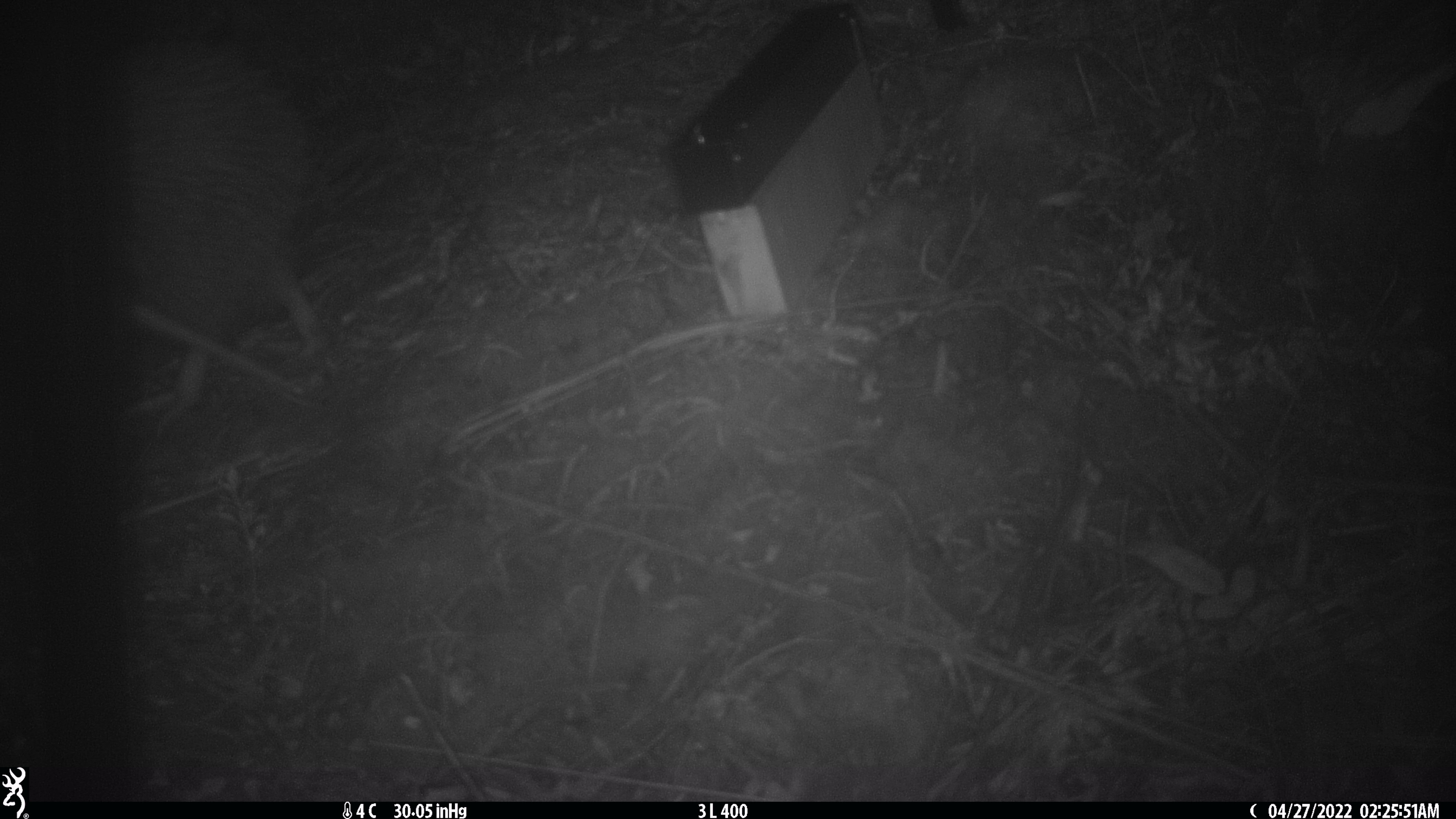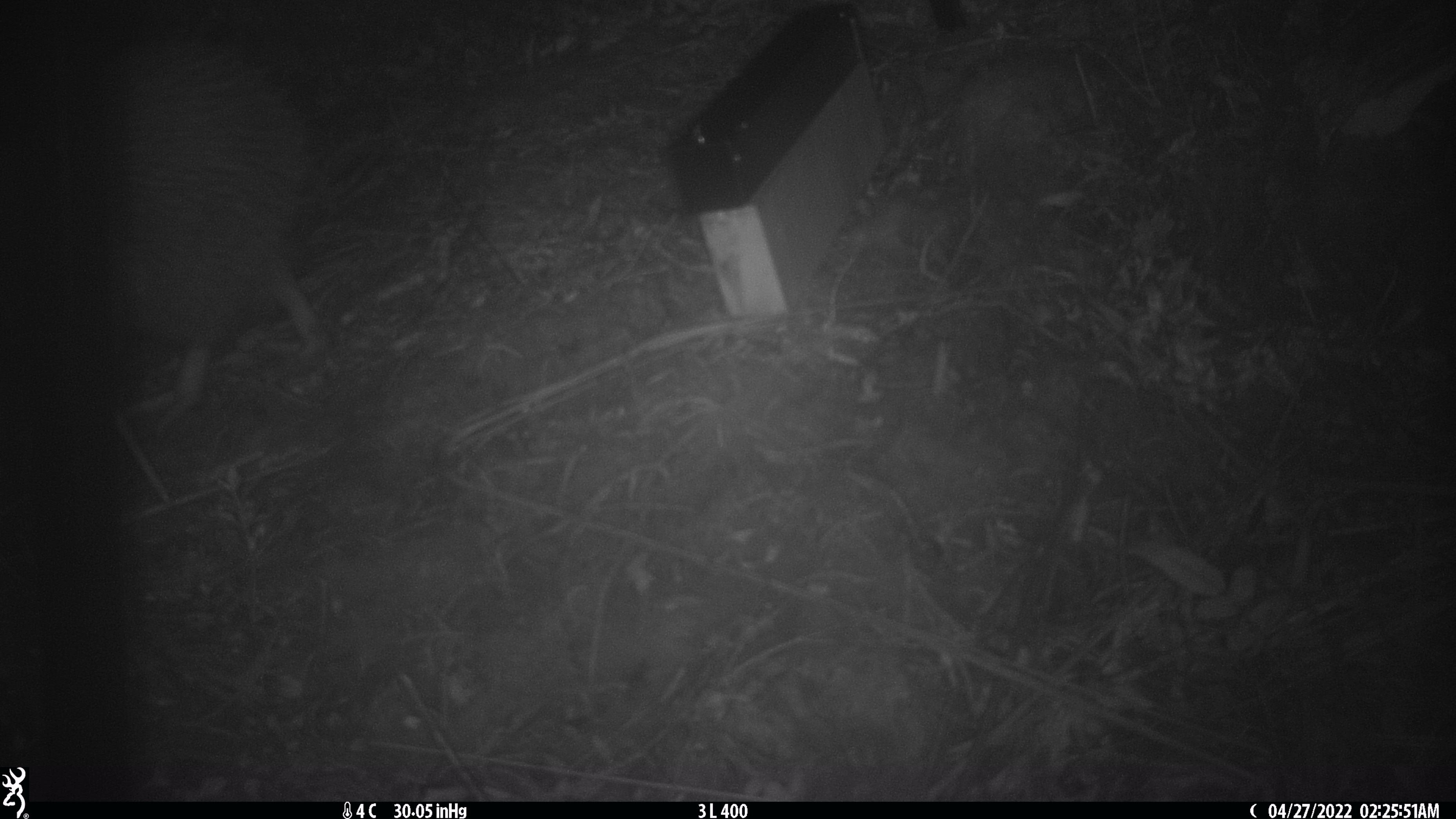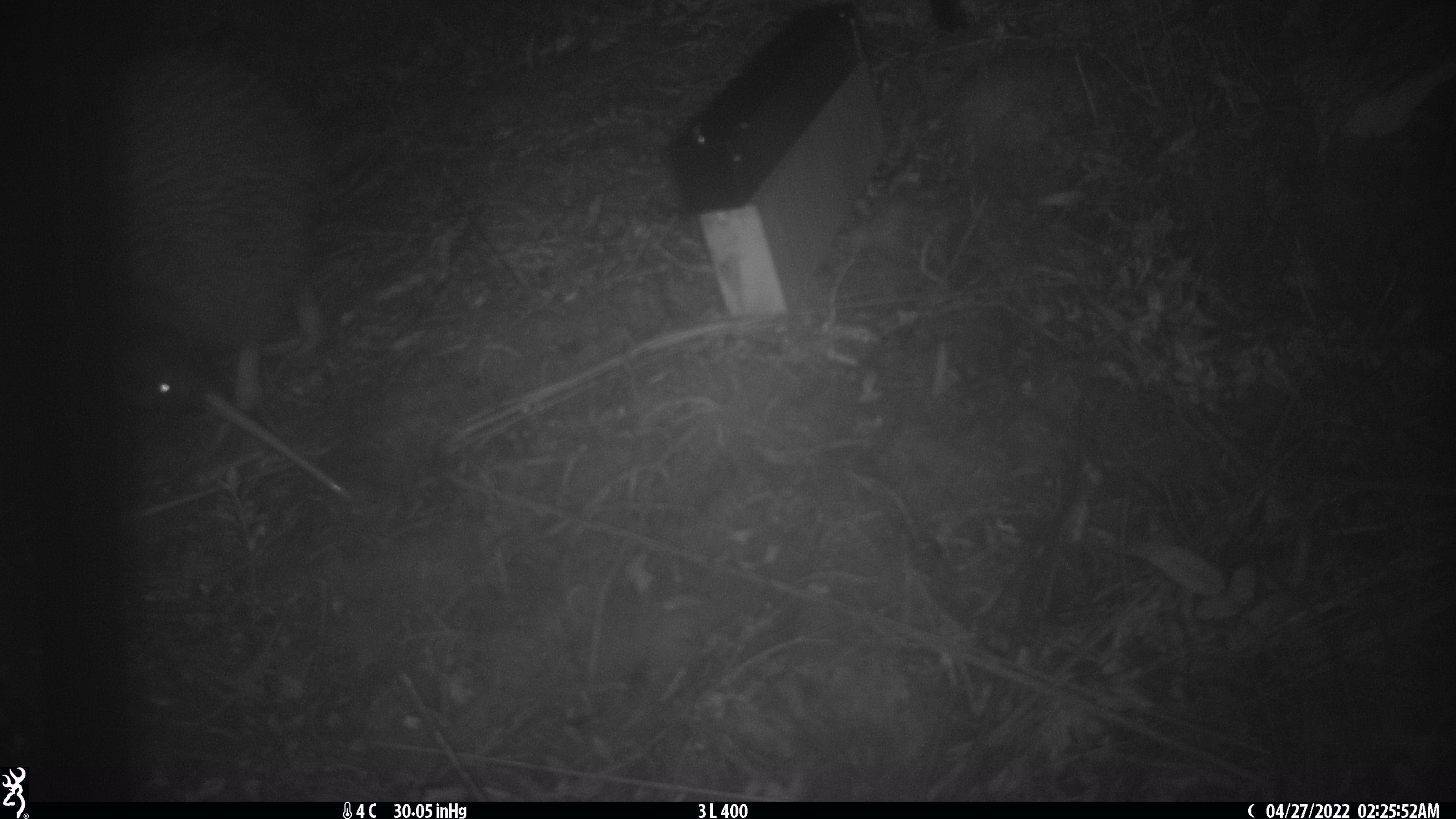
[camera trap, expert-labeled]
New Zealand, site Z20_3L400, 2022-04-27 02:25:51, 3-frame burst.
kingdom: Animalia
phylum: Chordata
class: Aves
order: Apterygiformes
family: Apterygidae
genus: Apteryx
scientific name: Apteryx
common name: kiwi